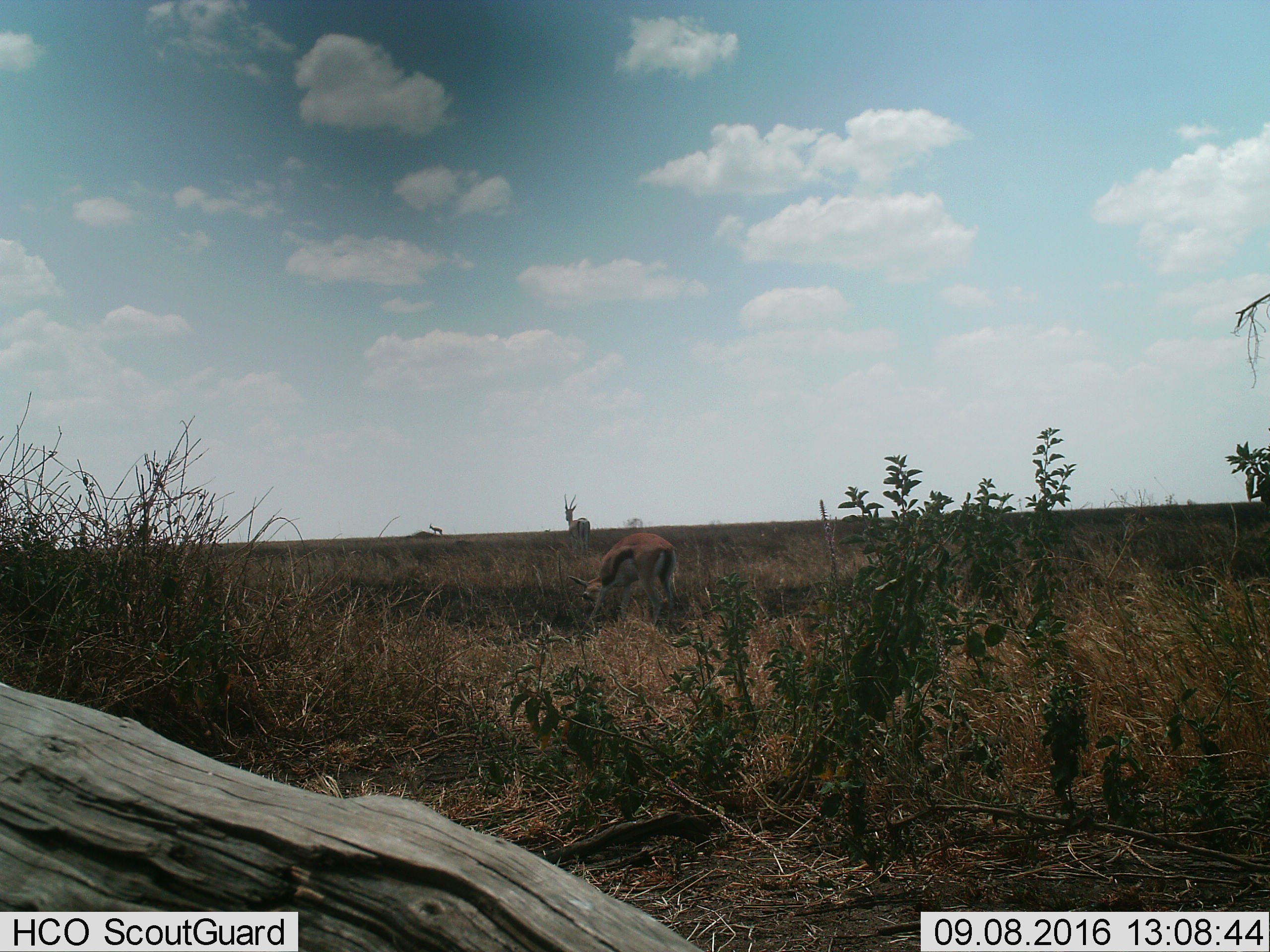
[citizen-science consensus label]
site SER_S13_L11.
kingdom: Animalia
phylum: Chordata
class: Mammalia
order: Artiodactyla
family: Bovidae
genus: Eudorcas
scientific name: Eudorcas thomsonii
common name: thomson's gazelle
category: gazellethomsons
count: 3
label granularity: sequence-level